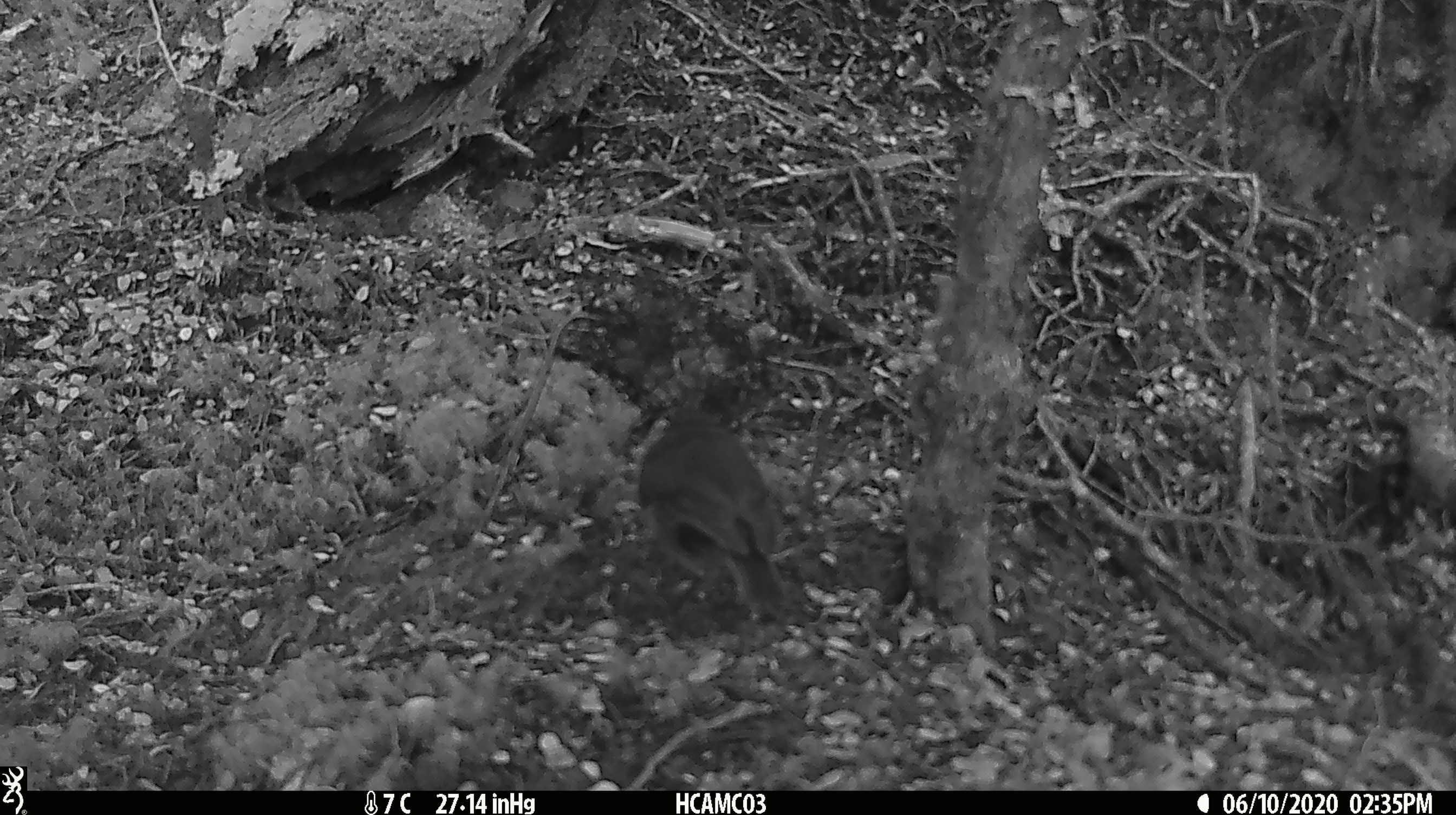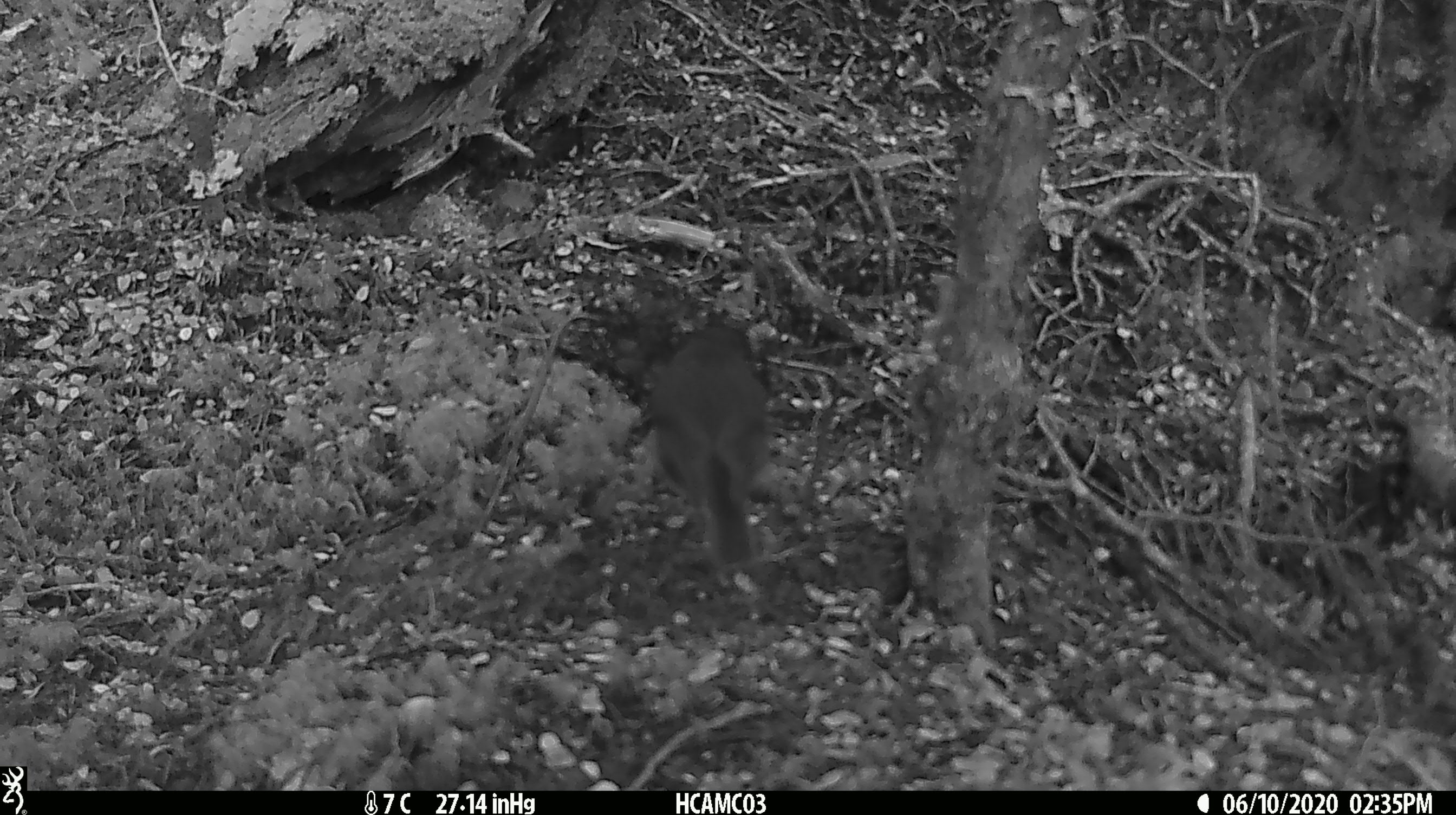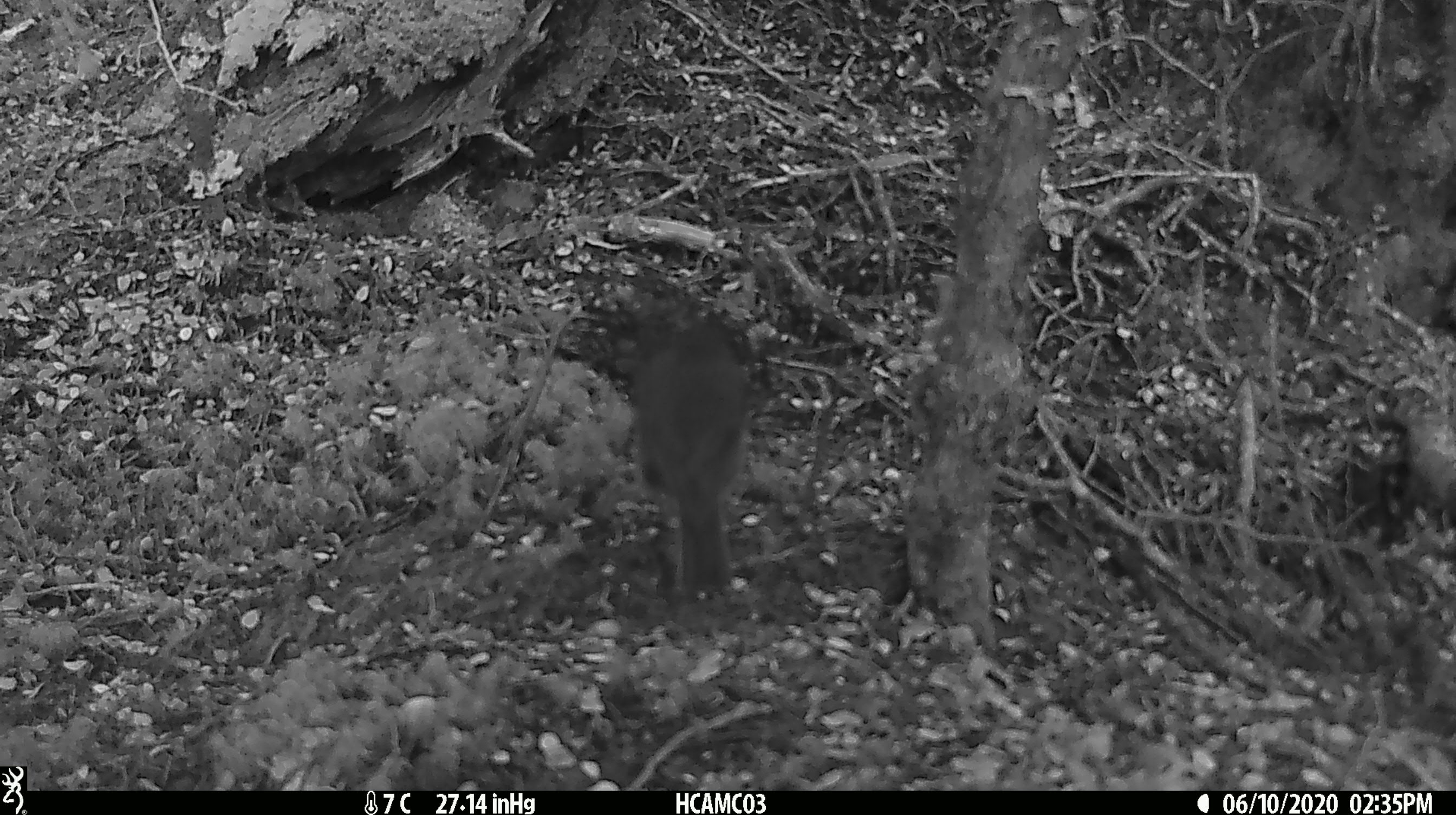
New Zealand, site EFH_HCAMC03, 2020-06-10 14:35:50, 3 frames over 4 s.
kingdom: Animalia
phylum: Chordata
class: Aves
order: Passeriformes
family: Petroicidae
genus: Petroica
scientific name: Petroica australis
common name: new zealand robin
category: robin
Robin (new zealand robin) (Petroica australis).